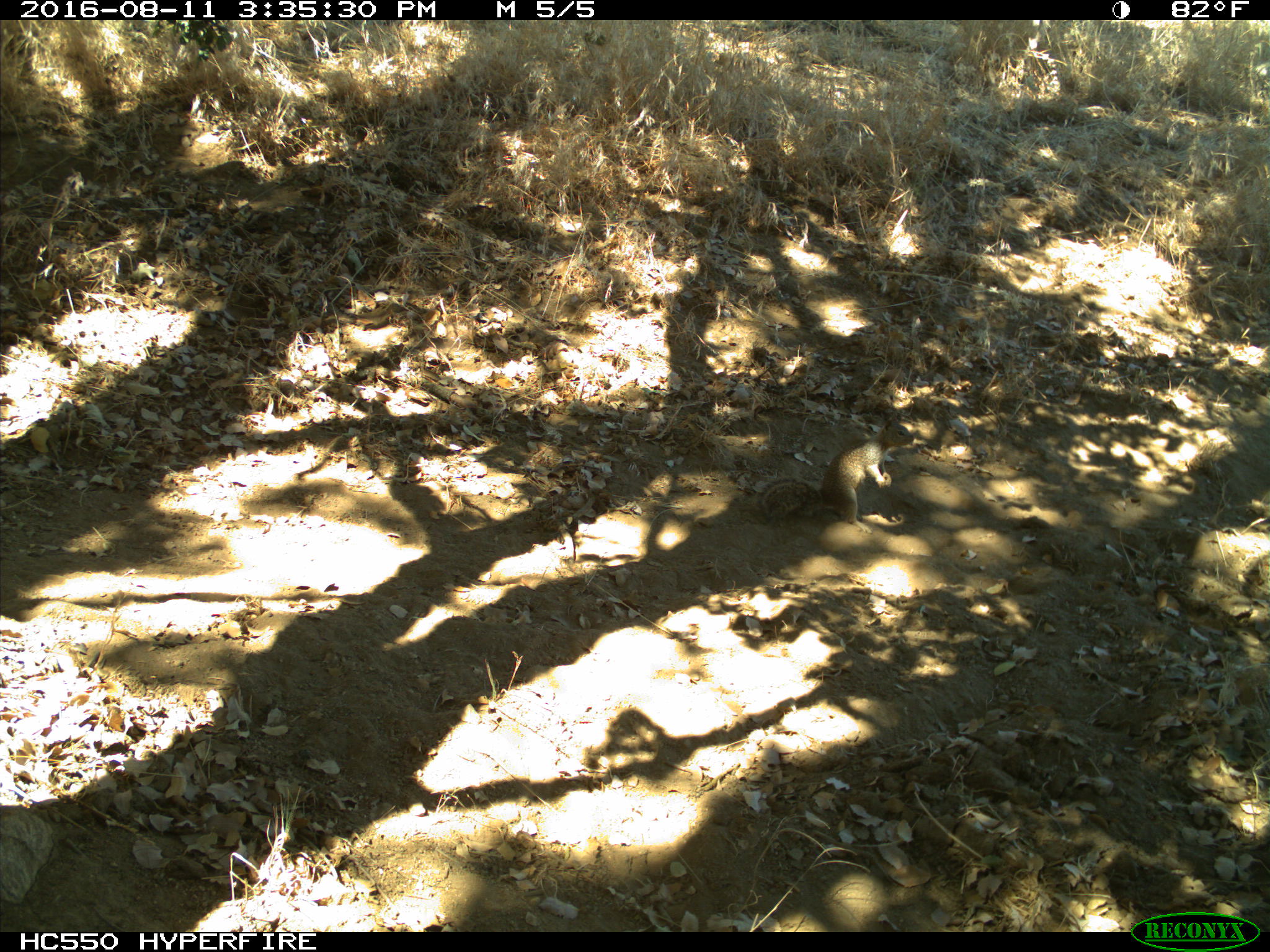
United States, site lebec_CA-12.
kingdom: Animalia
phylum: Chordata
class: Mammalia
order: Rodentia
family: Sciuridae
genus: Otospermophilus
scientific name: Otospermophilus beecheyi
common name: california ground squirrel